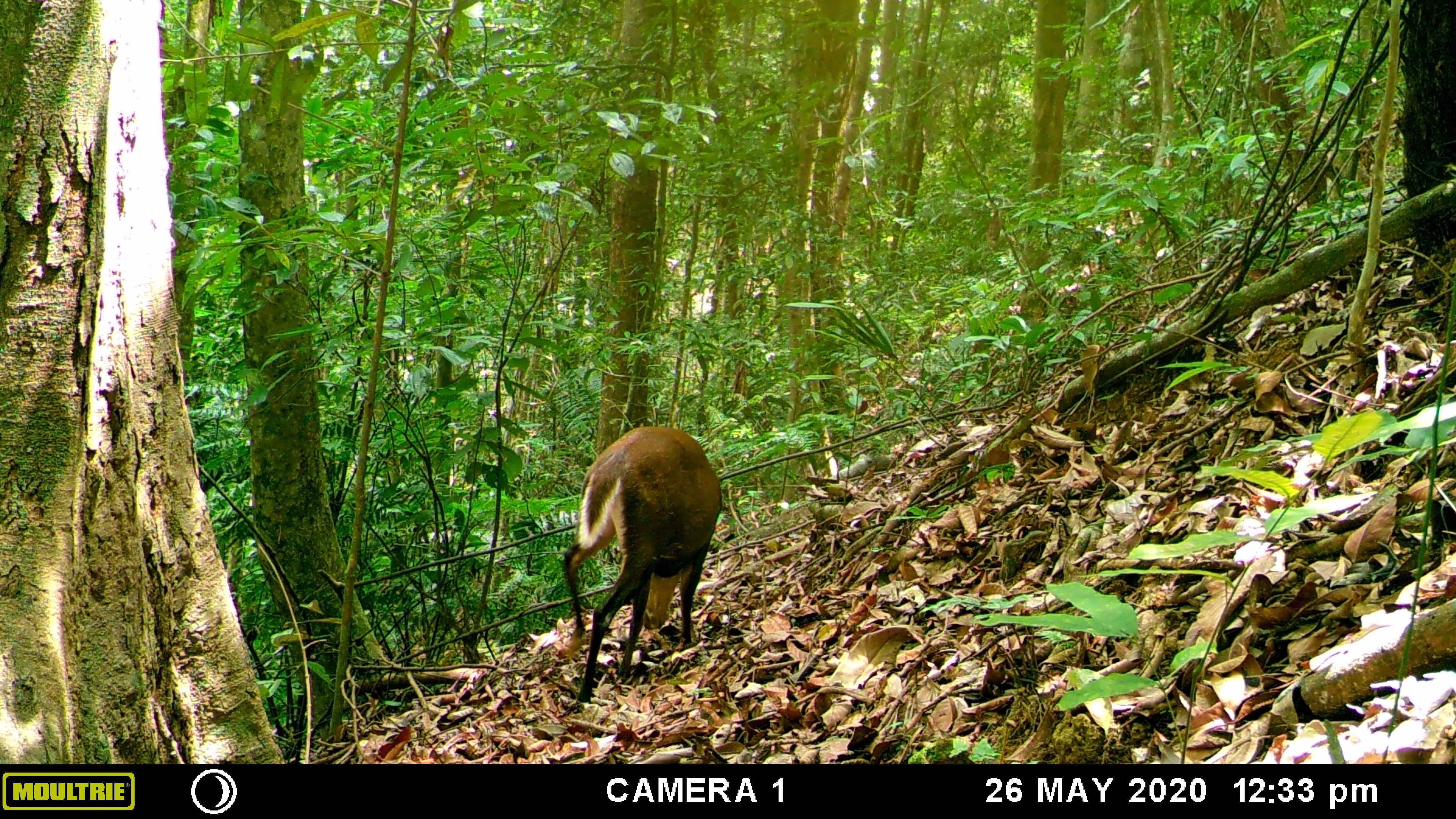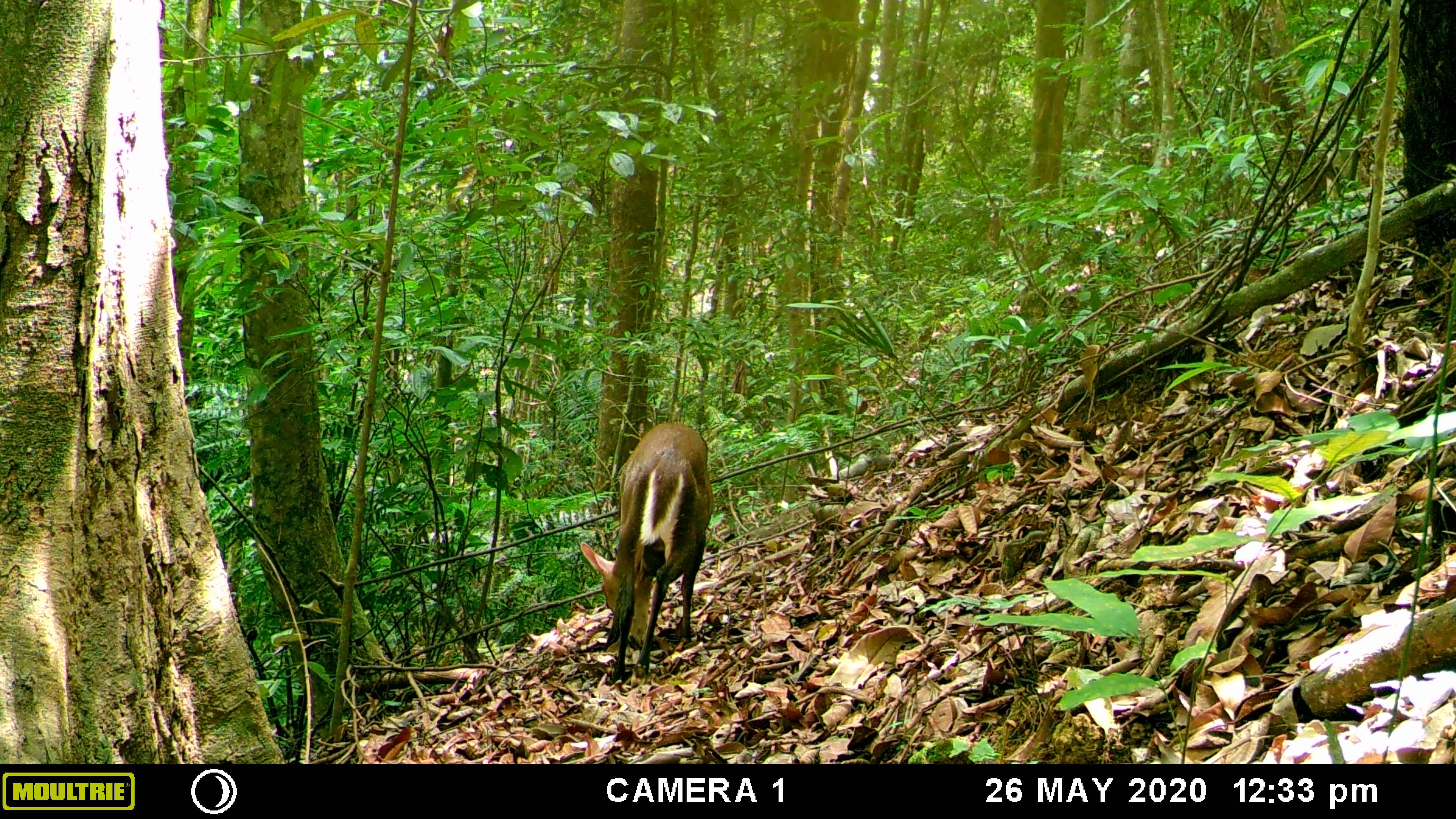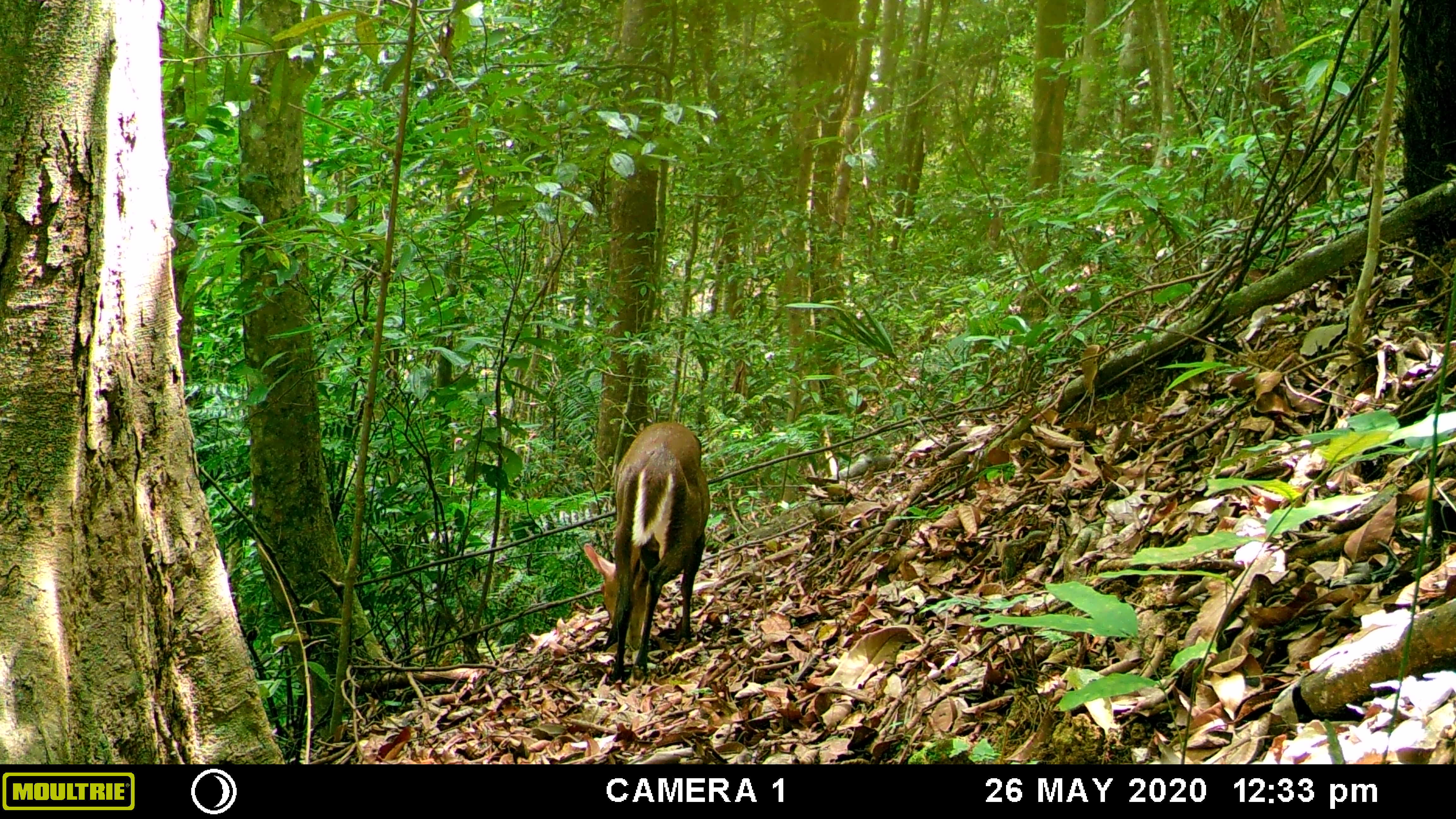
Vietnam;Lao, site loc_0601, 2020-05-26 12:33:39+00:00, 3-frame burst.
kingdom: Animalia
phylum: Chordata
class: Mammalia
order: Artiodactyla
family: Cervidae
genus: Muntiacus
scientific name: Muntiacus rooseveltorum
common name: roosevelt's muntjac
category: roosevelts muntjac group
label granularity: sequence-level